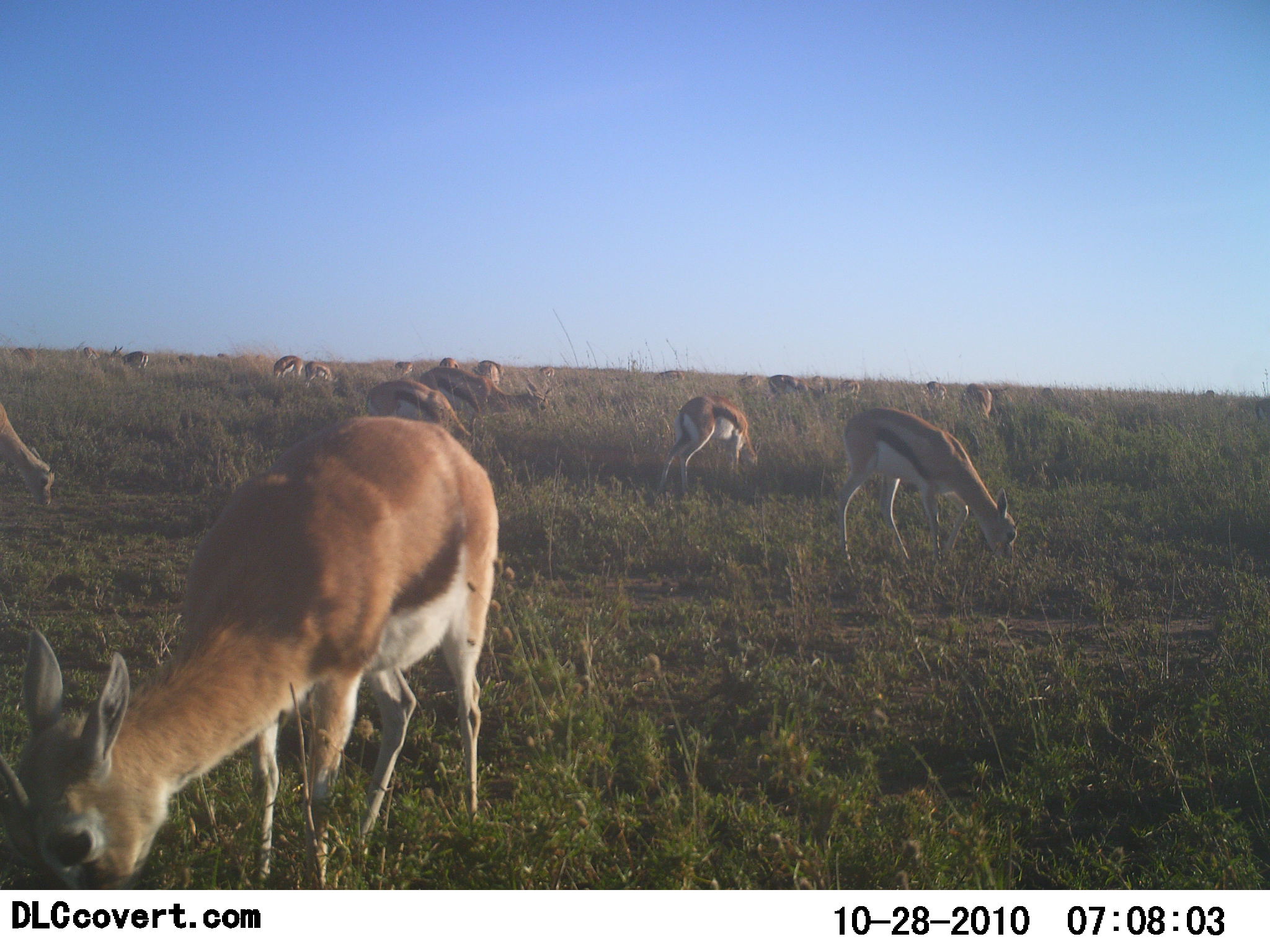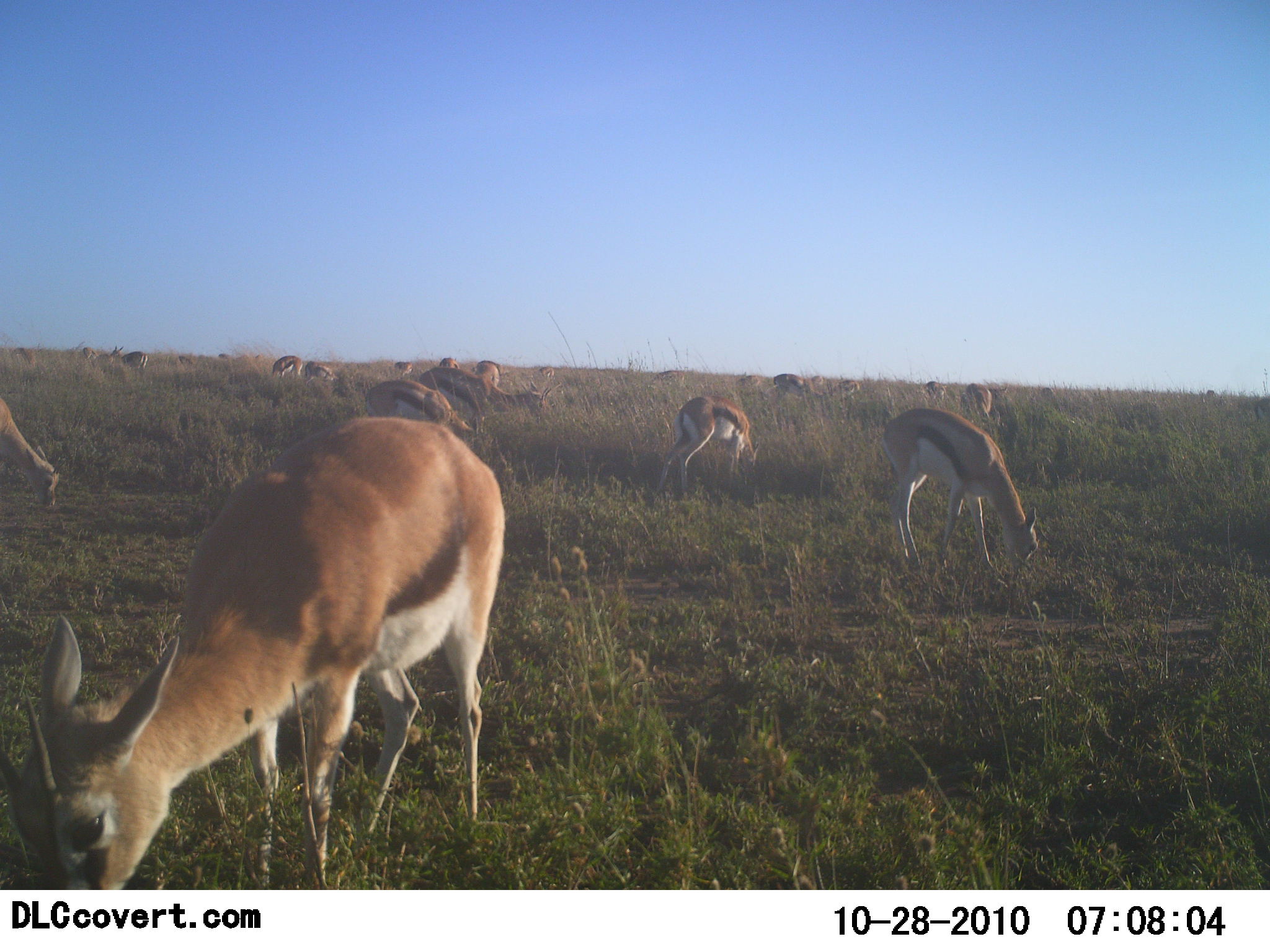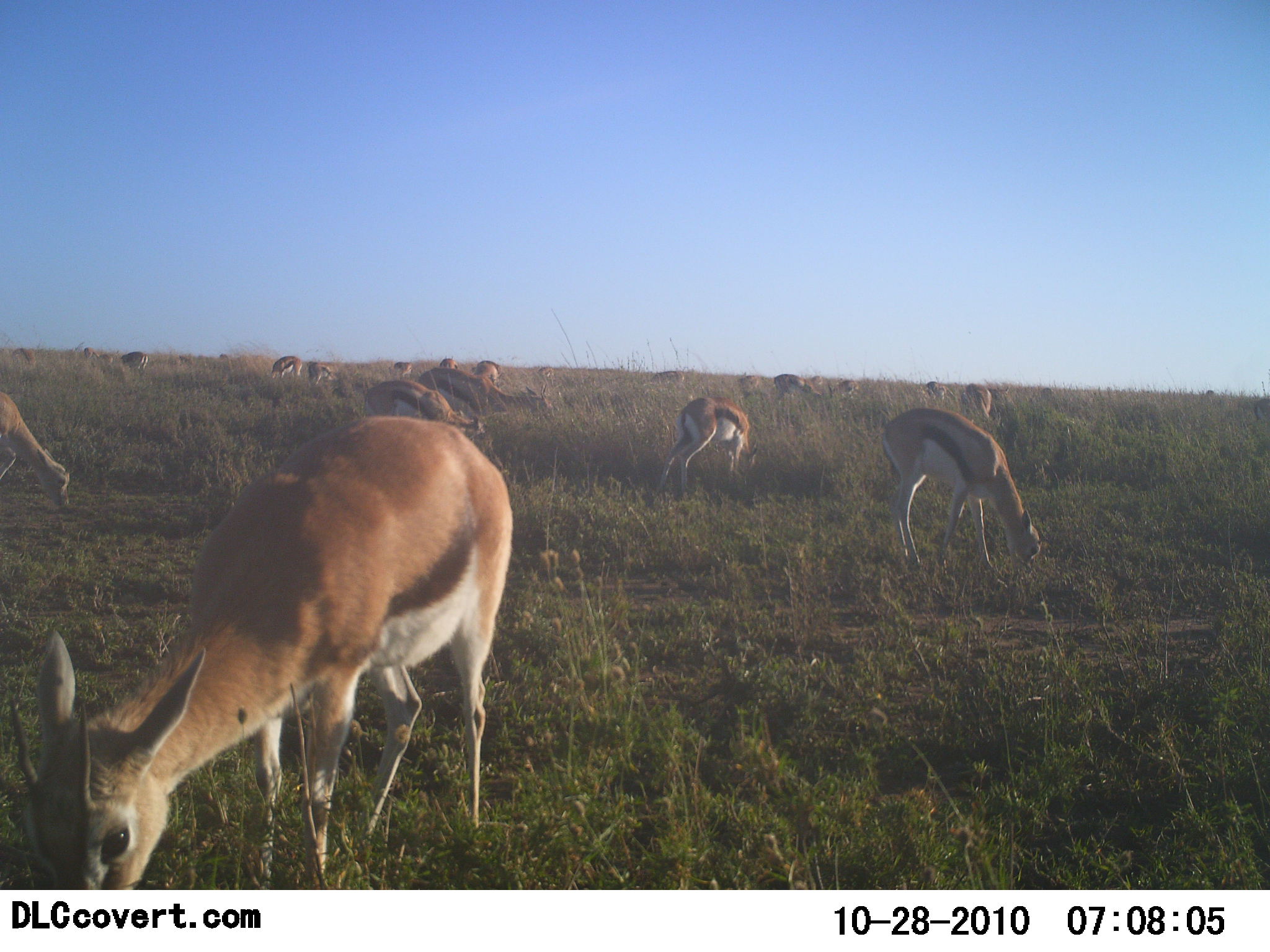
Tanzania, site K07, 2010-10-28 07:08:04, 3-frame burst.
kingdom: Animalia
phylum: Chordata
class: Mammalia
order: Artiodactyla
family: Bovidae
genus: Eudorcas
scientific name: Eudorcas thomsonii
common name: thomson's gazelle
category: gazellethomsons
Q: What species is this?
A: Gazellethomsons (thomson's gazelle) (Eudorcas thomsonii).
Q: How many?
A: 11-50.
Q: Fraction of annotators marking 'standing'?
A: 27%.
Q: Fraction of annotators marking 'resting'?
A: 0%.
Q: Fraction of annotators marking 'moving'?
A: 0%.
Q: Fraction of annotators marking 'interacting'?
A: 0%.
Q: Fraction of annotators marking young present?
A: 0%.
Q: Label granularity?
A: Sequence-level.